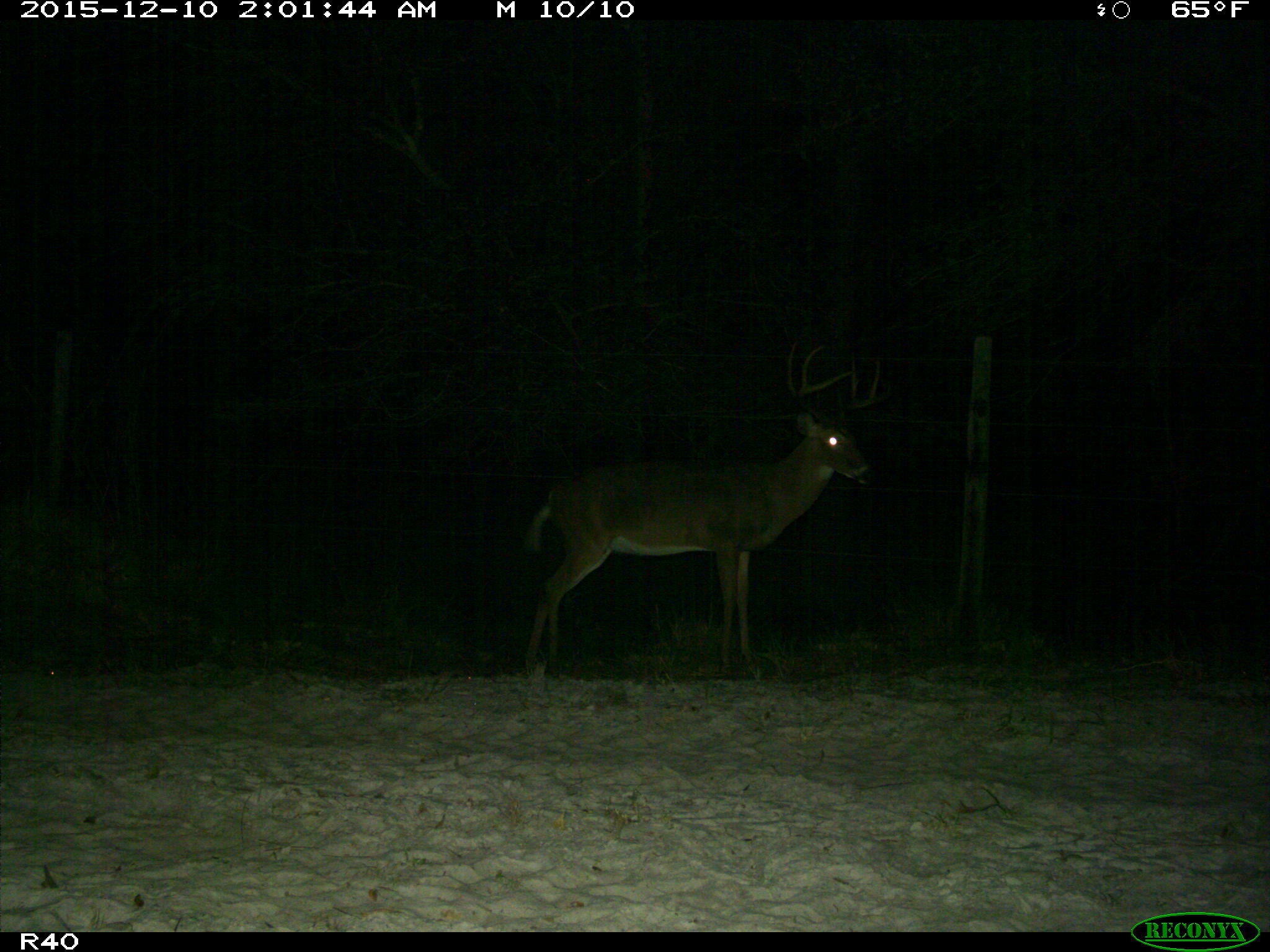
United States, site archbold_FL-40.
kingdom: Animalia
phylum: Chordata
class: Mammalia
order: Artiodactyla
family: Cervidae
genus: Odocoileus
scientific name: Odocoileus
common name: deer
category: unidentified deer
Unidentified deer (deer) (Odocoileus).